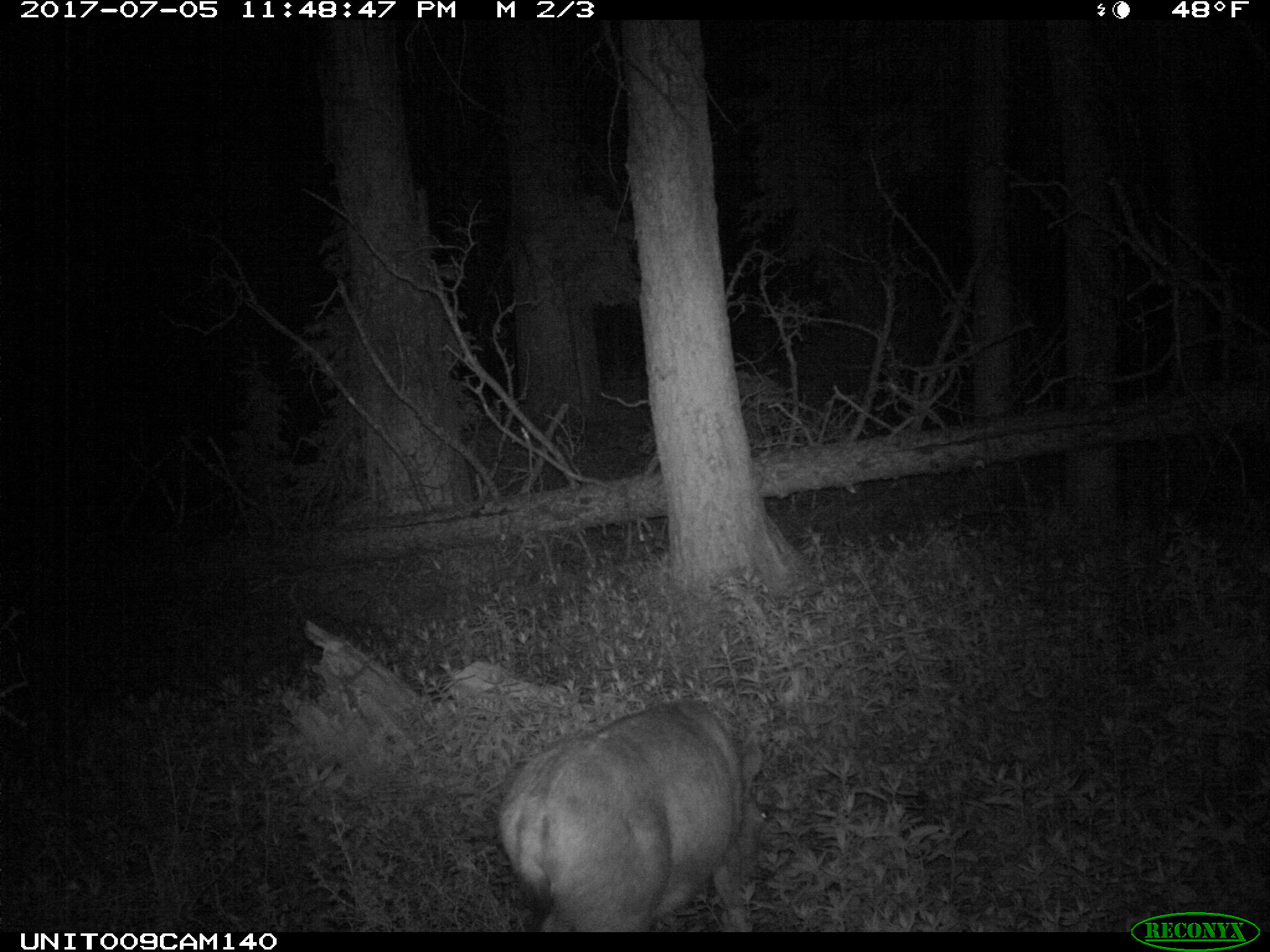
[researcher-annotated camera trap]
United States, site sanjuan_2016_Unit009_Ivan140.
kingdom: Animalia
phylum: Chordata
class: Mammalia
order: Artiodactyla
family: Cervidae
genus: Odocoileus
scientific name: Odocoileus hemionus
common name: mule deer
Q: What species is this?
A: Odocoileus hemionus (mule deer).